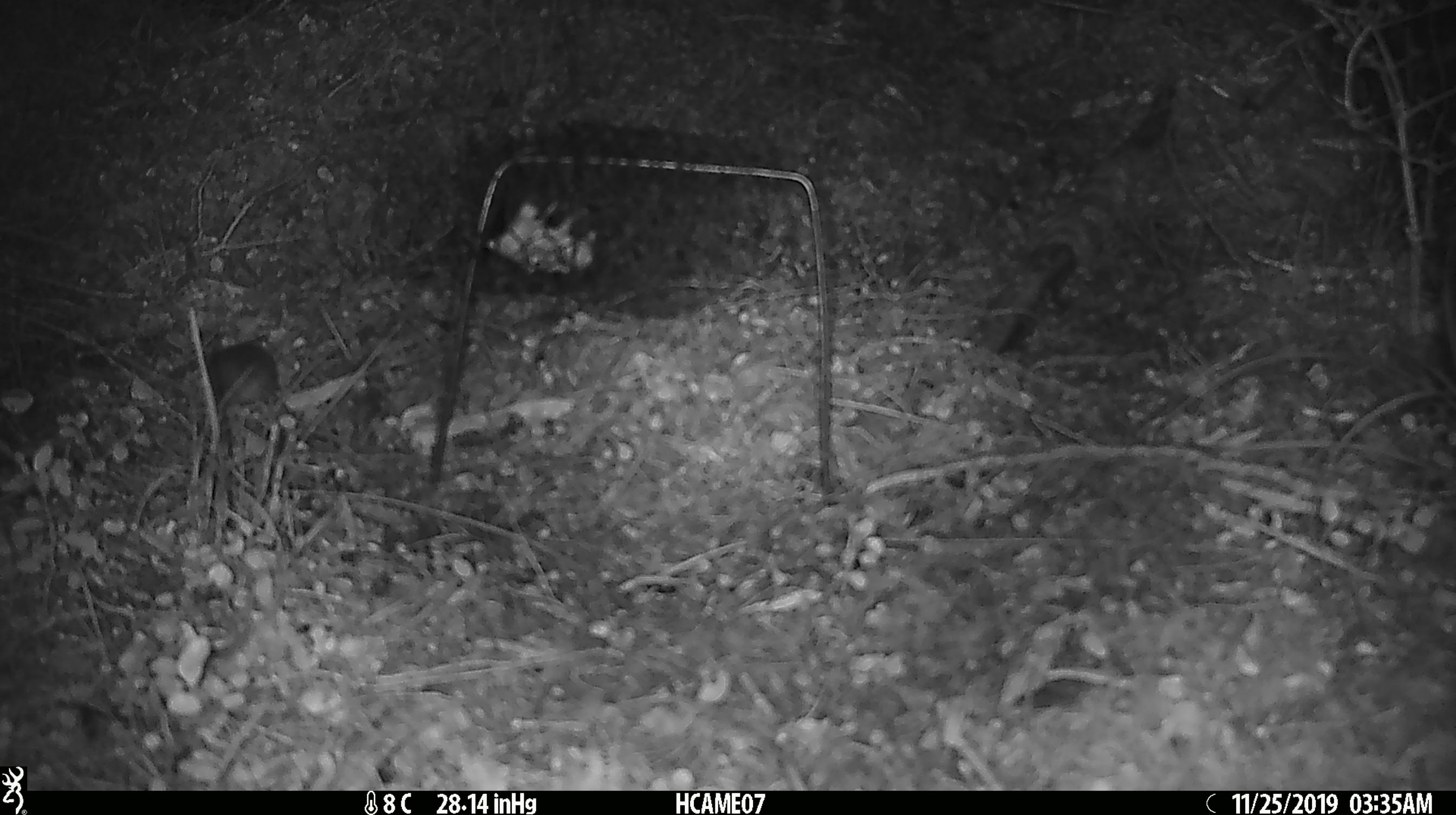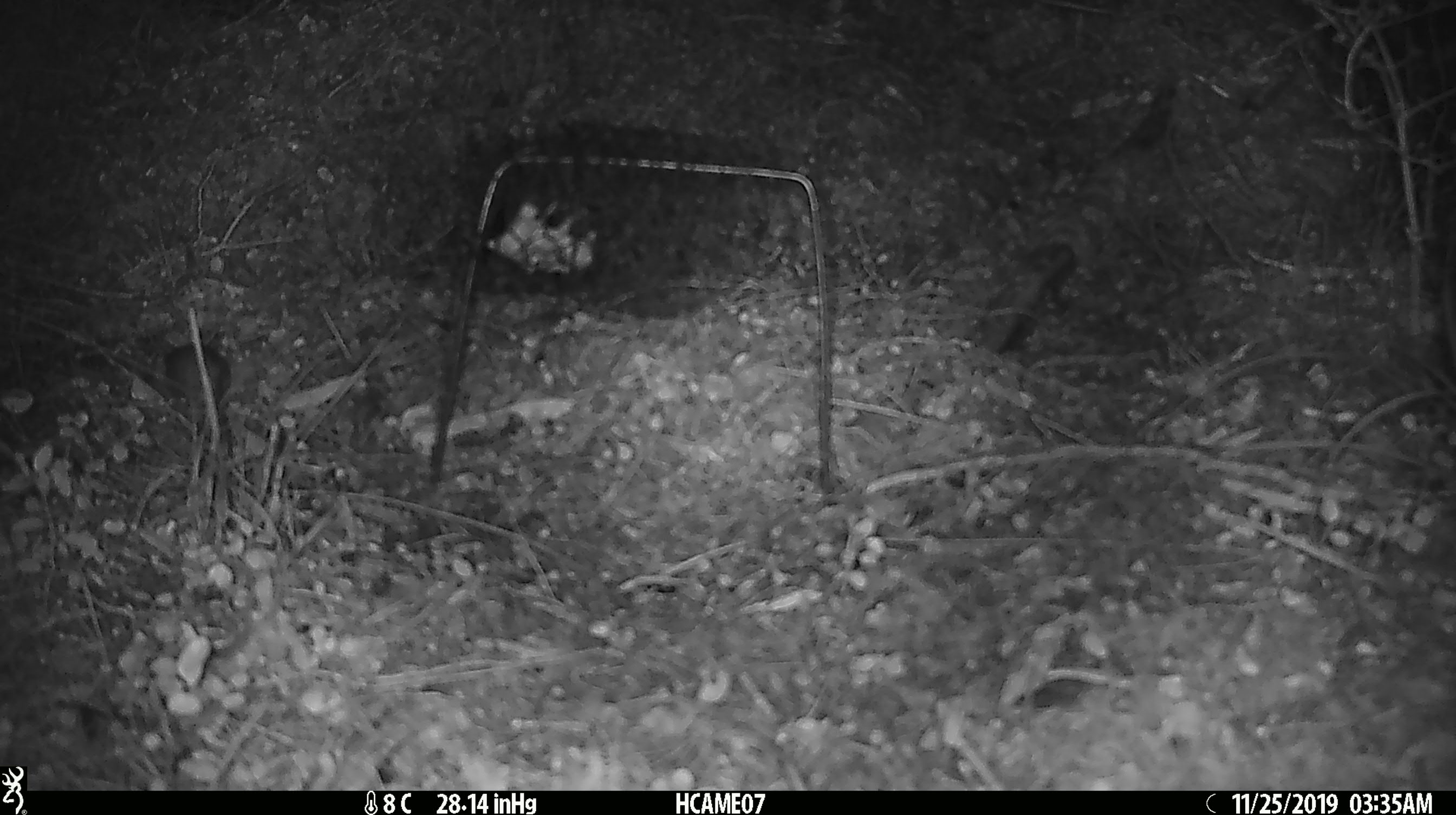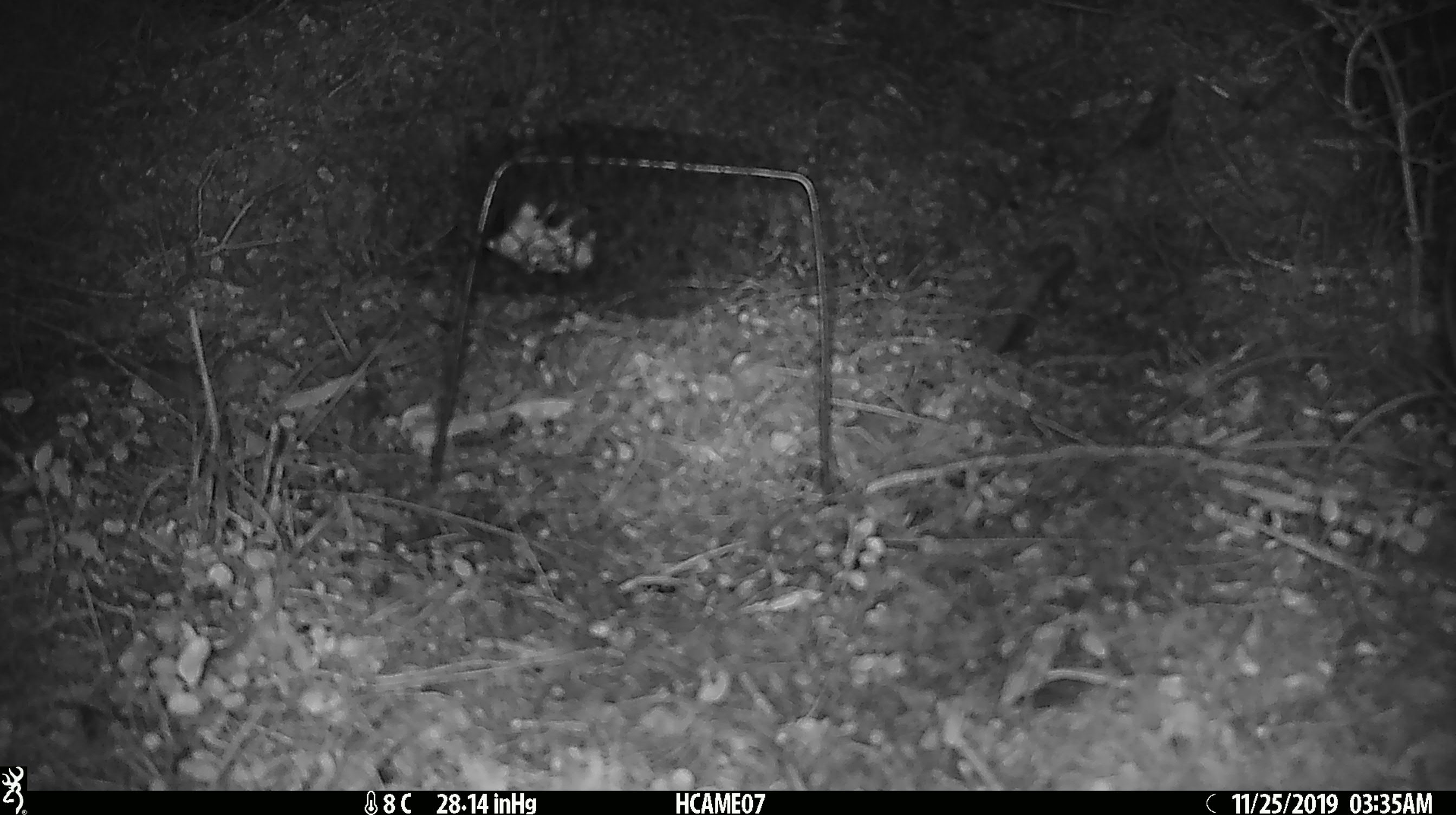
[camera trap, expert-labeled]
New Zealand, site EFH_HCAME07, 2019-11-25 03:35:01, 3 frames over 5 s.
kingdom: Animalia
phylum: Chordata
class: Mammalia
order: Rodentia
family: Muridae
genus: Mus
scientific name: Mus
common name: mouse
Mouse (Mus).